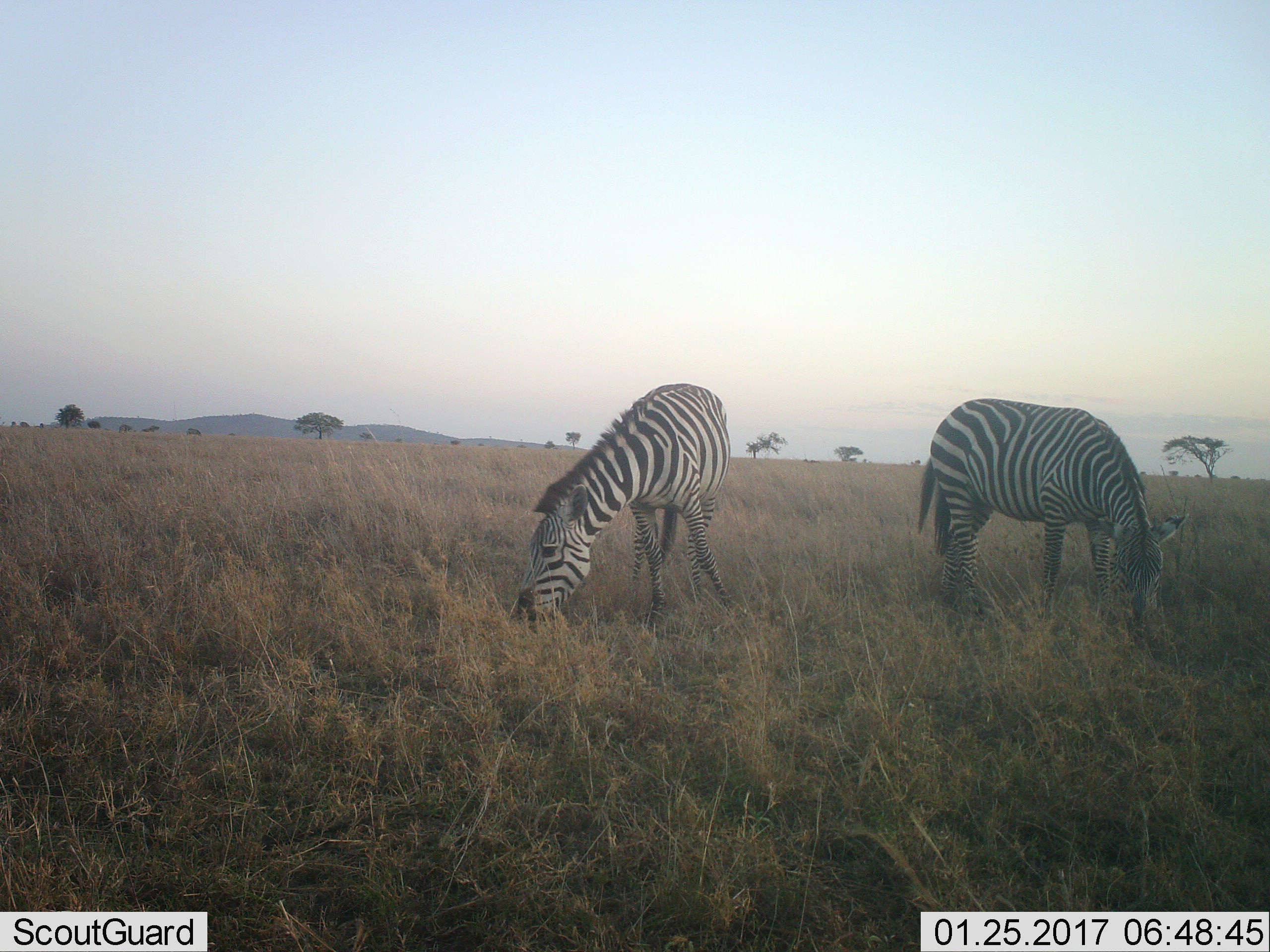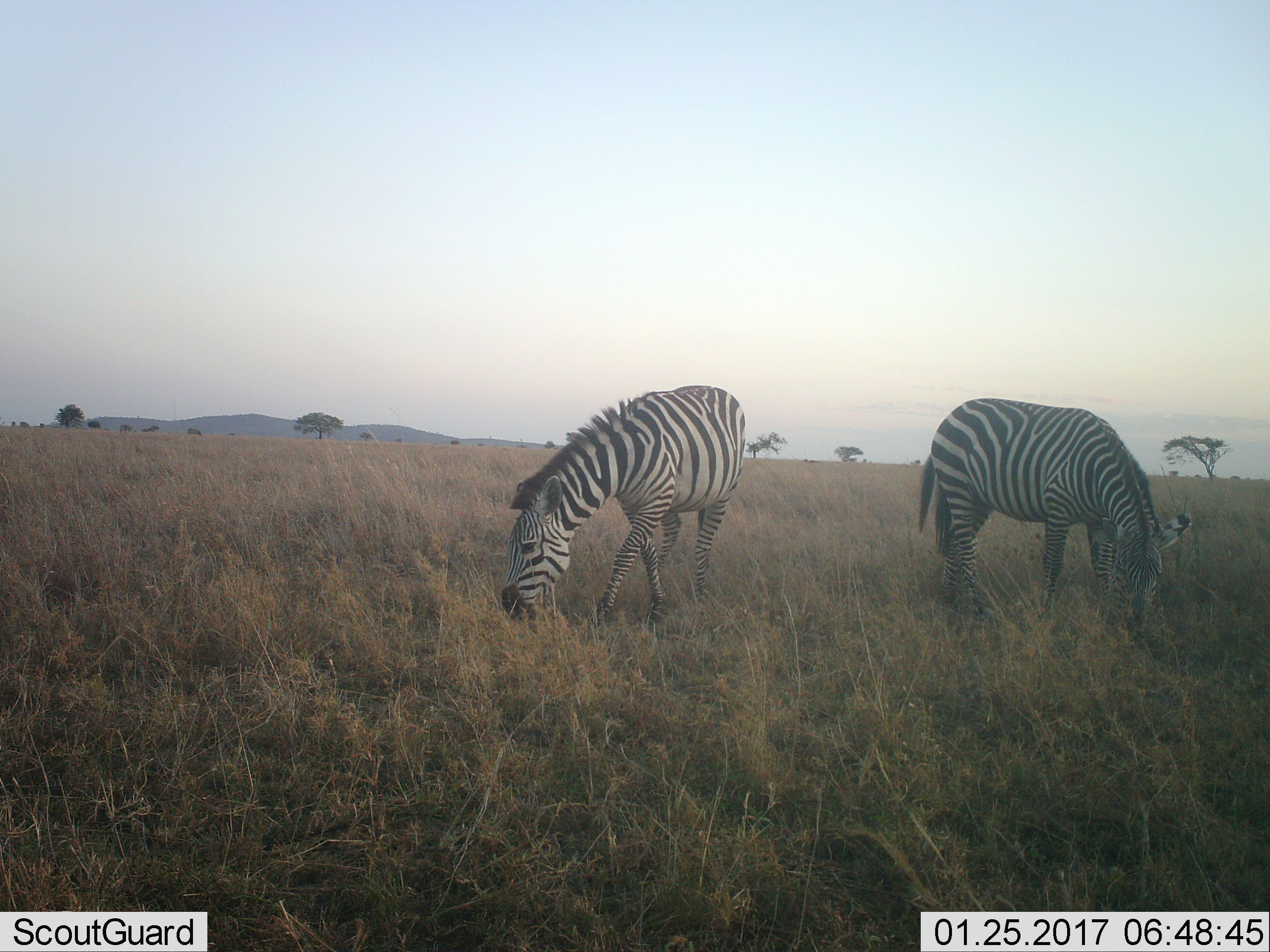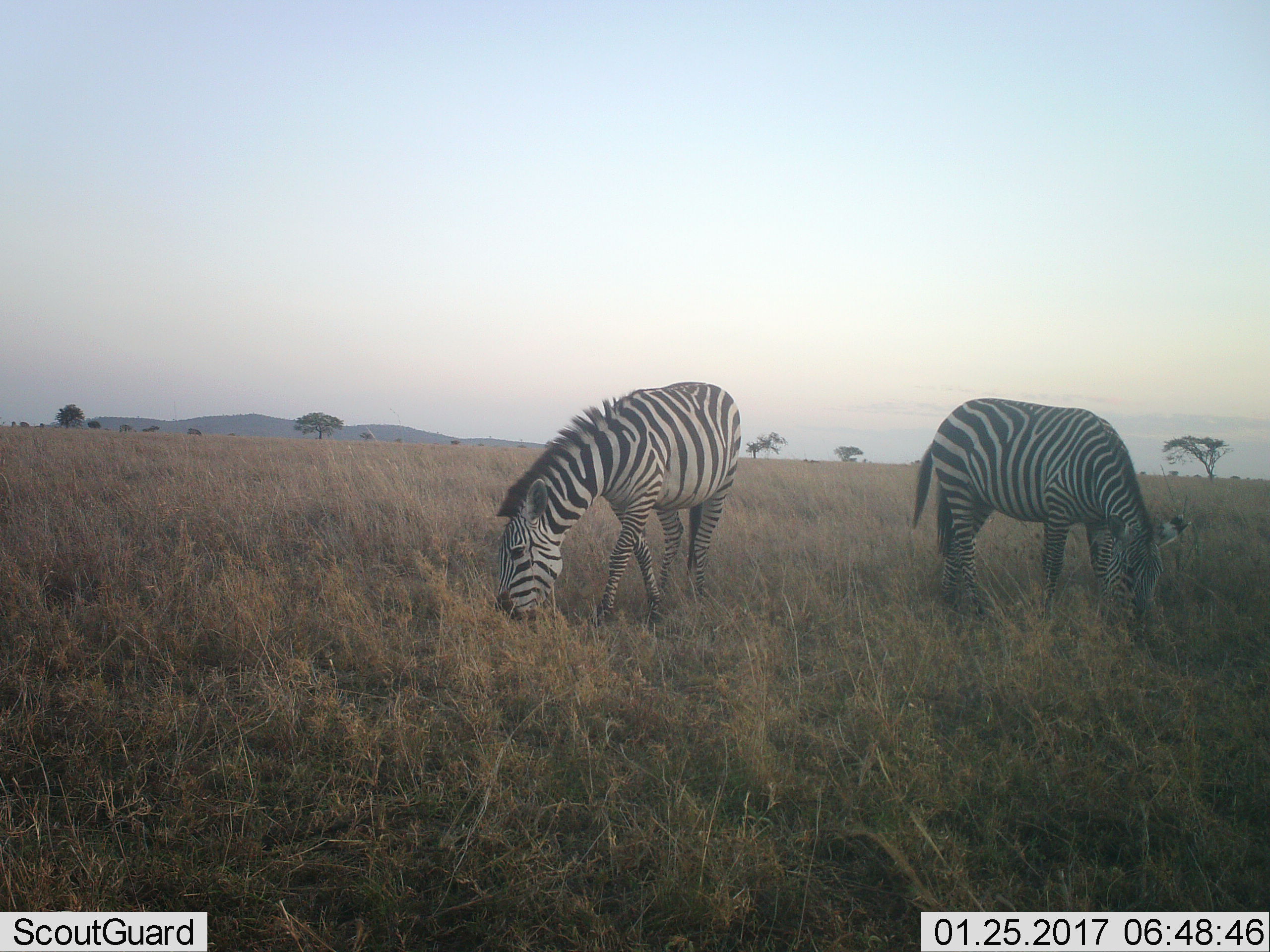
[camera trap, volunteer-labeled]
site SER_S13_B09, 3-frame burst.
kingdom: Animalia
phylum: Chordata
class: Mammalia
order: Perissodactyla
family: Equidae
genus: Equus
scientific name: Equus quagga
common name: plains zebra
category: zebraplains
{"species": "zebraplains (plains zebra) (Equus quagga)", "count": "2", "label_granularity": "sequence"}